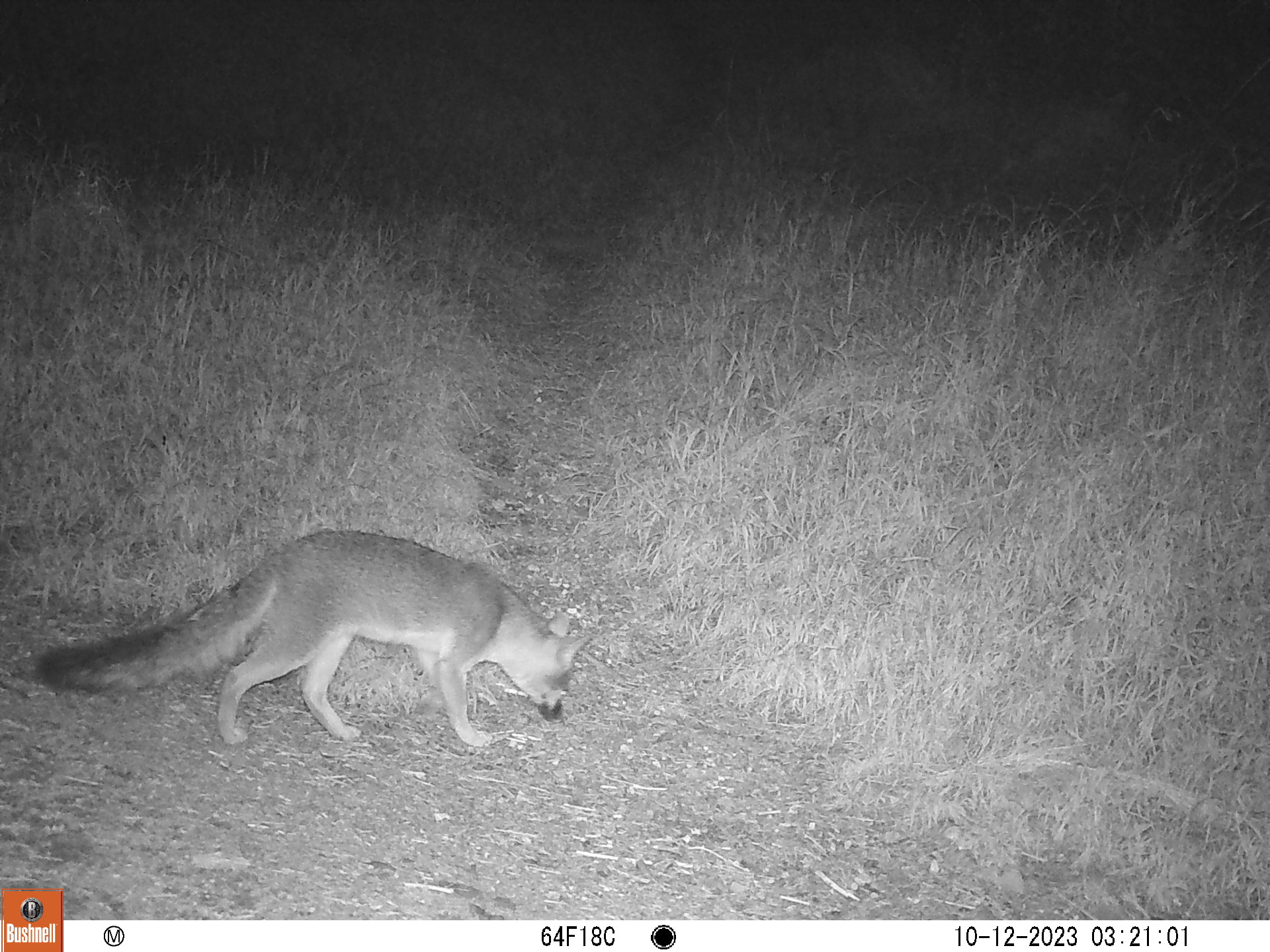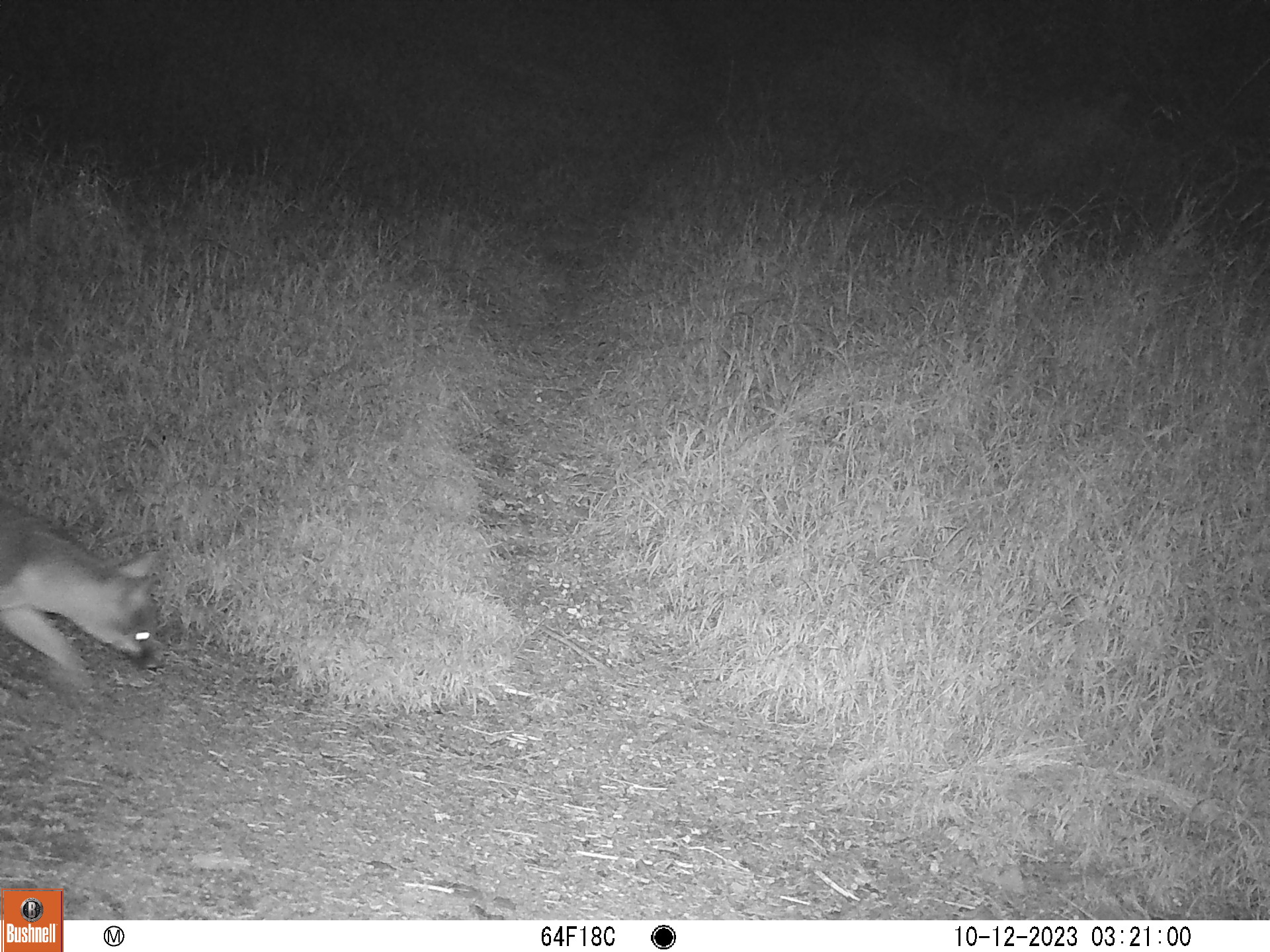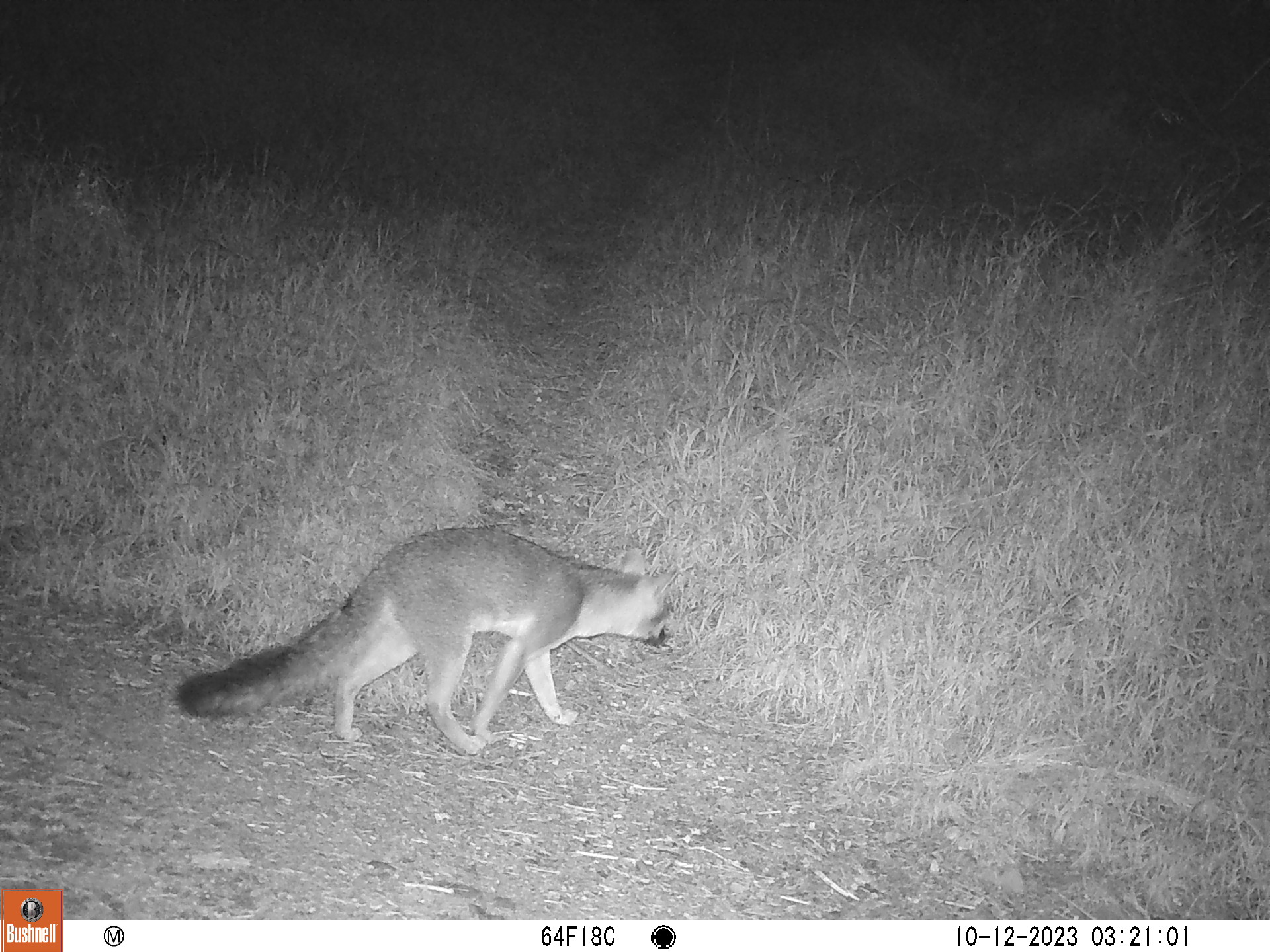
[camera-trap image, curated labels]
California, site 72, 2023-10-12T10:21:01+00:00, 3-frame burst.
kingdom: Animalia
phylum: Chordata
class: Mammalia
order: Carnivora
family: Canidae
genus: Urocyon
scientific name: Urocyon cinereoargenteus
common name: gray fox